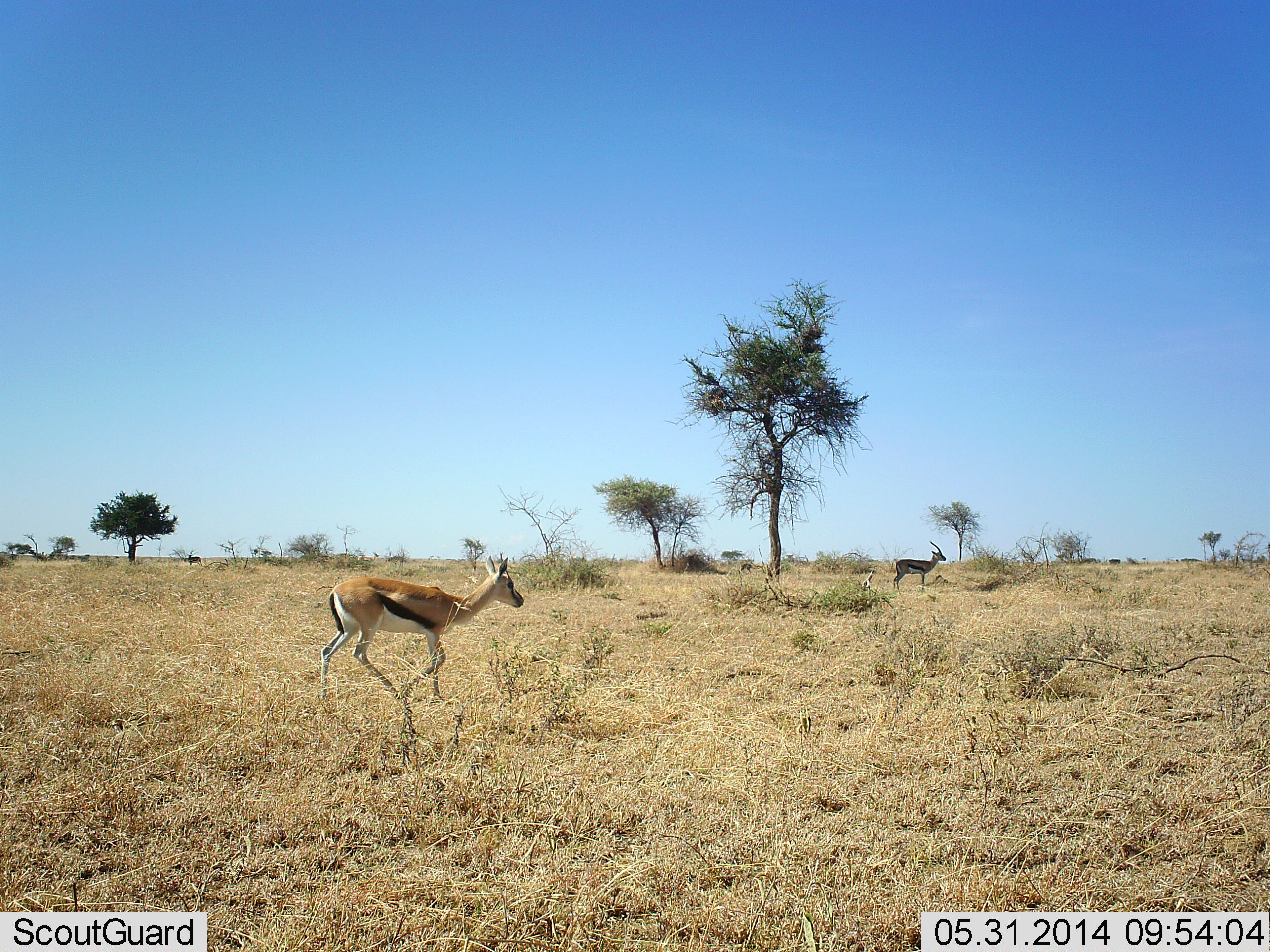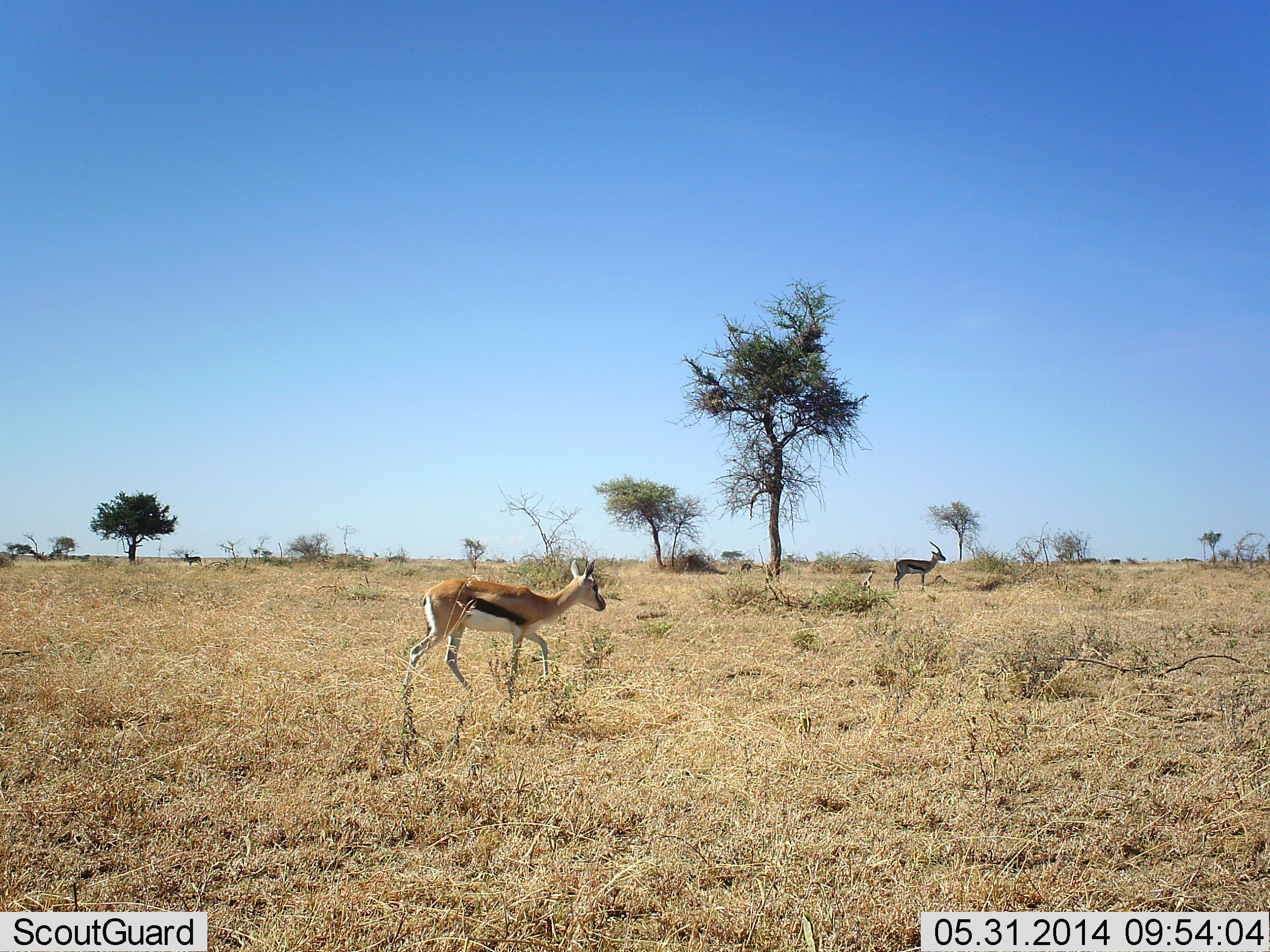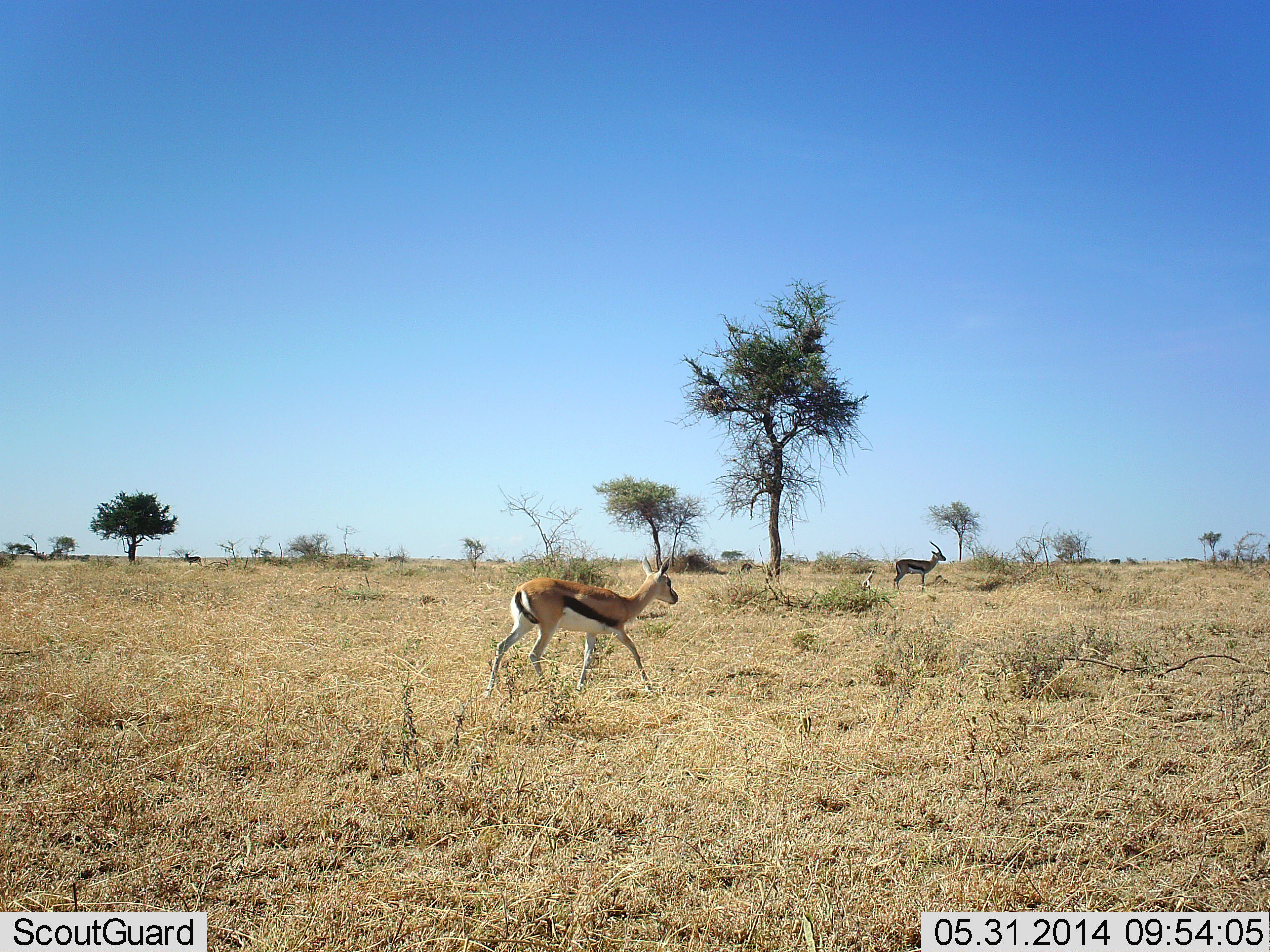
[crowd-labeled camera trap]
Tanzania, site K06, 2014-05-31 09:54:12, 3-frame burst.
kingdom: Animalia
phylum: Chordata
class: Mammalia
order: Artiodactyla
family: Bovidae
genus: Eudorcas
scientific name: Eudorcas thomsonii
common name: thomson's gazelle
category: gazellethomsons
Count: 2.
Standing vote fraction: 73%.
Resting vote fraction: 0%.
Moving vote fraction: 100%.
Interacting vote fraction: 0%.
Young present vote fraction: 0%.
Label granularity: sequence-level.